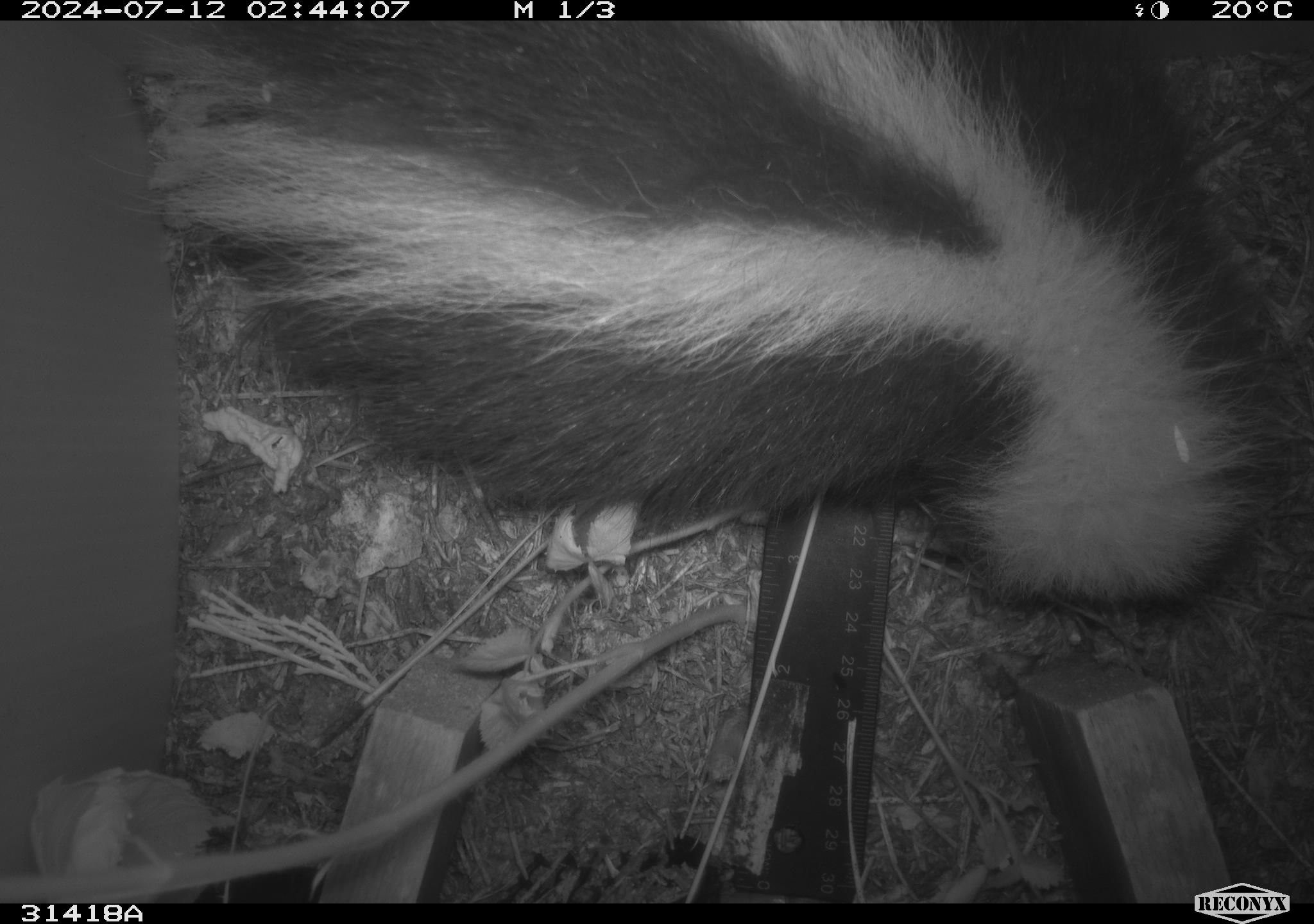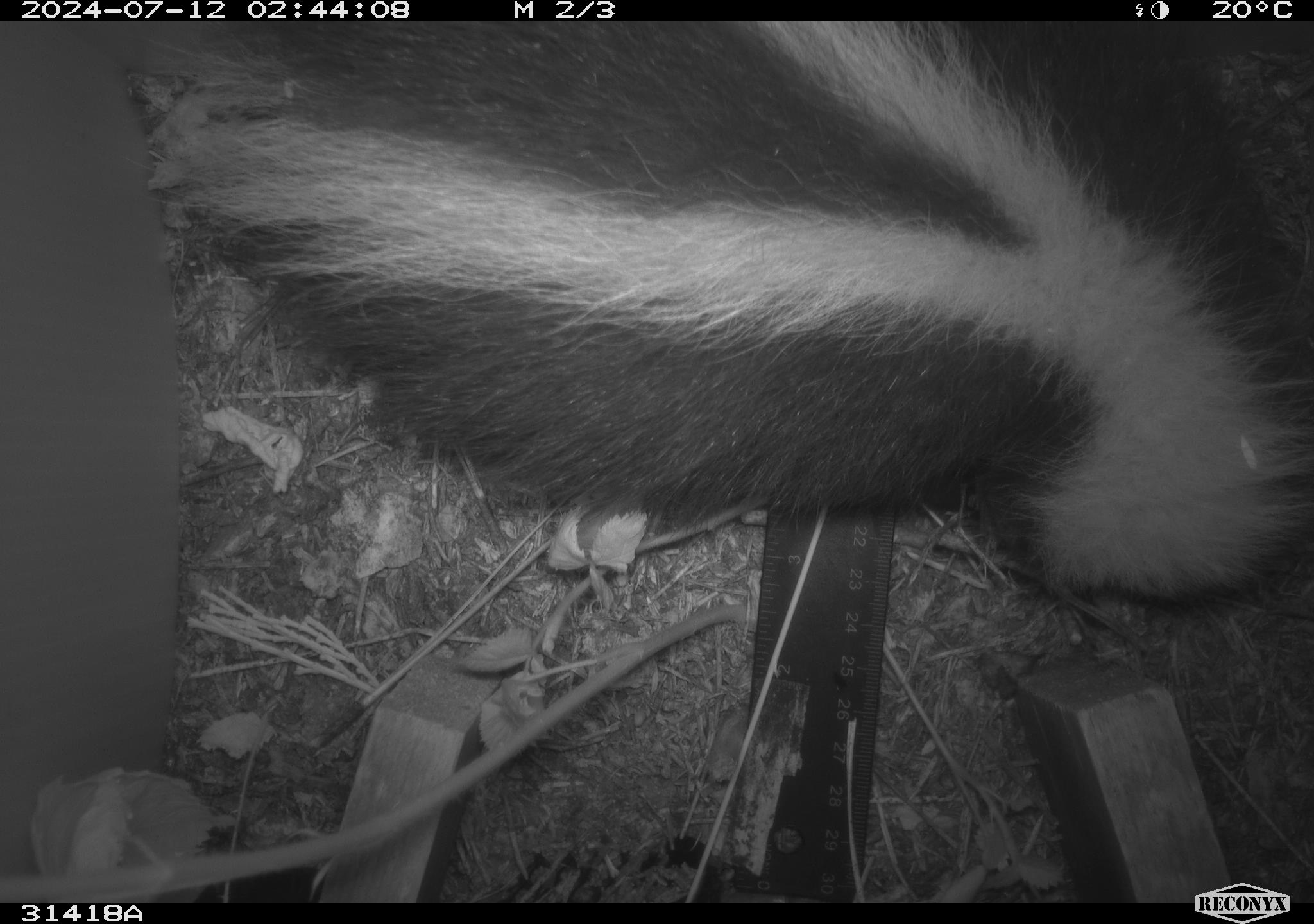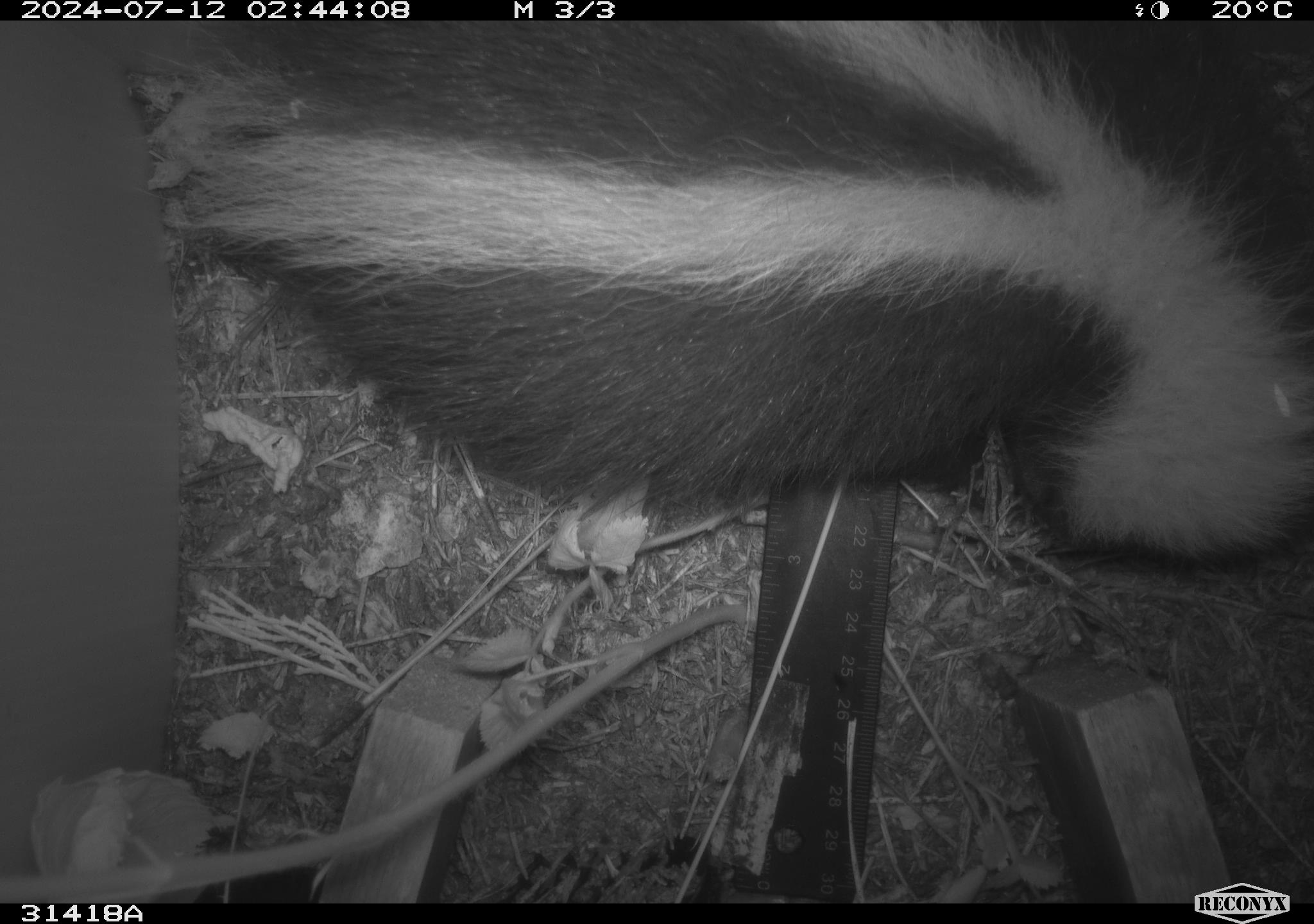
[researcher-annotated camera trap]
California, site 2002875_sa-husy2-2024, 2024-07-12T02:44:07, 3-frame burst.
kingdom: Animalia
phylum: Chordata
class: Mammalia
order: Carnivora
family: Mephitidae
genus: Mephitis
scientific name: Mephitis mephitis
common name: striped skunk